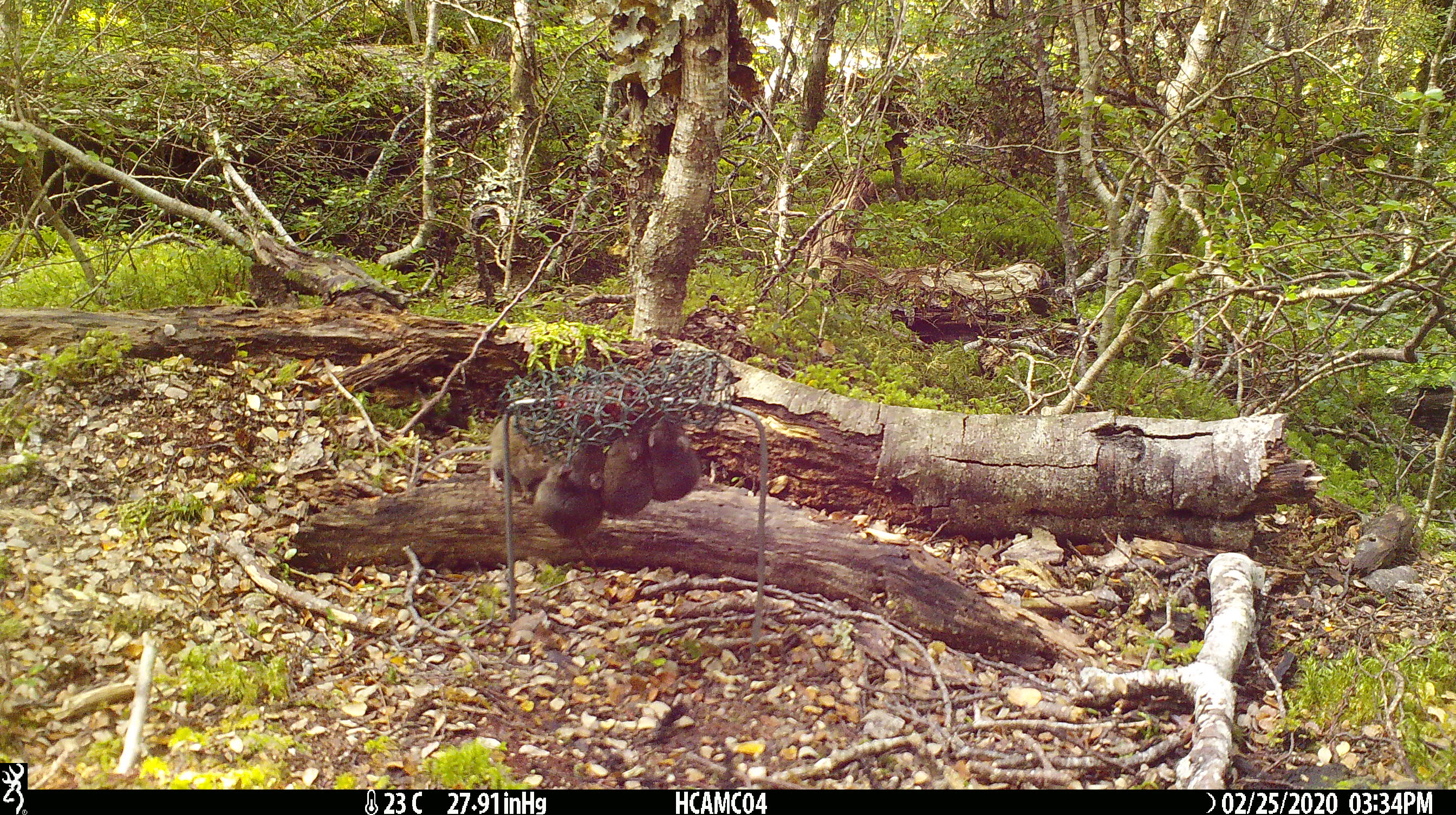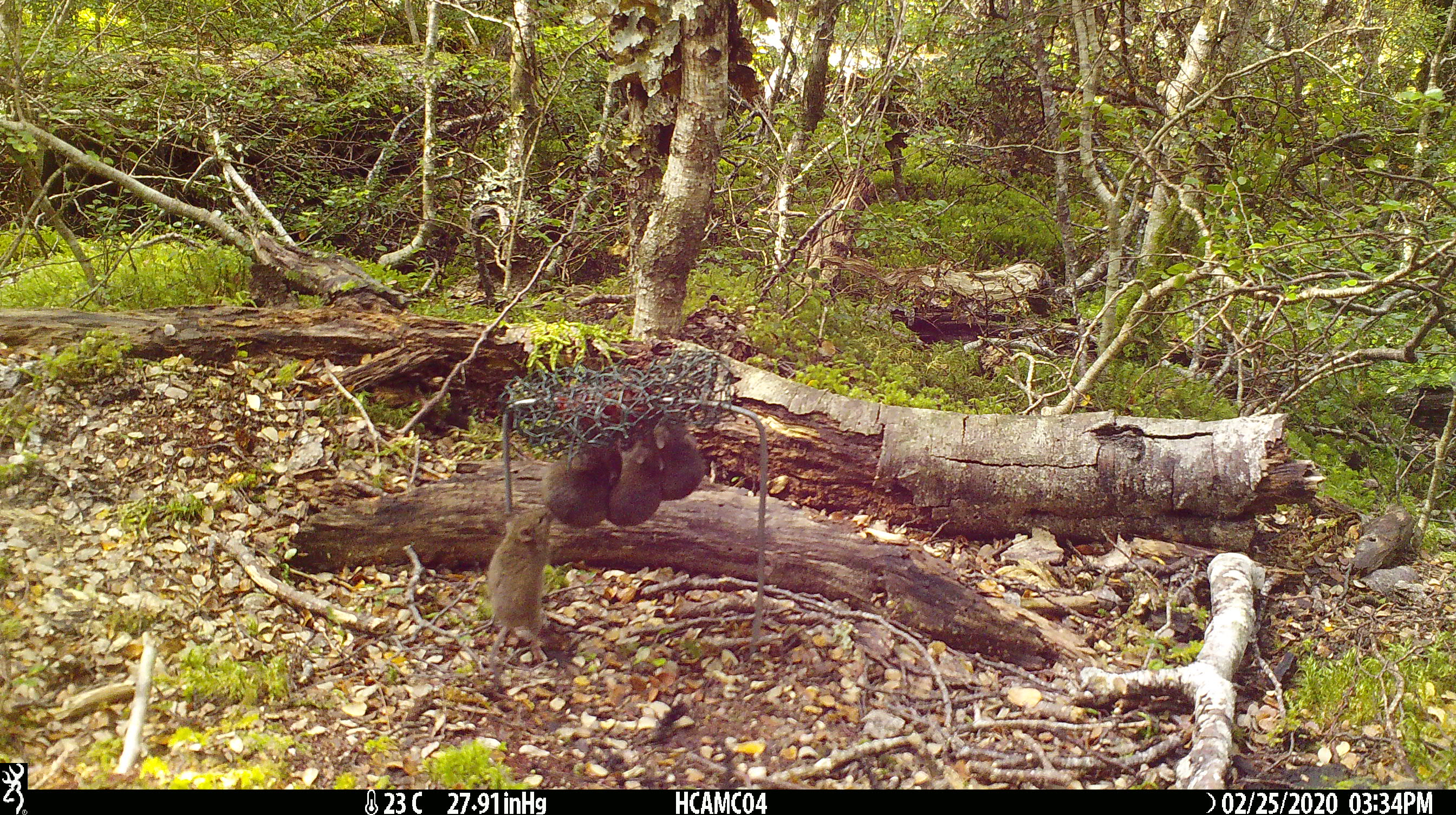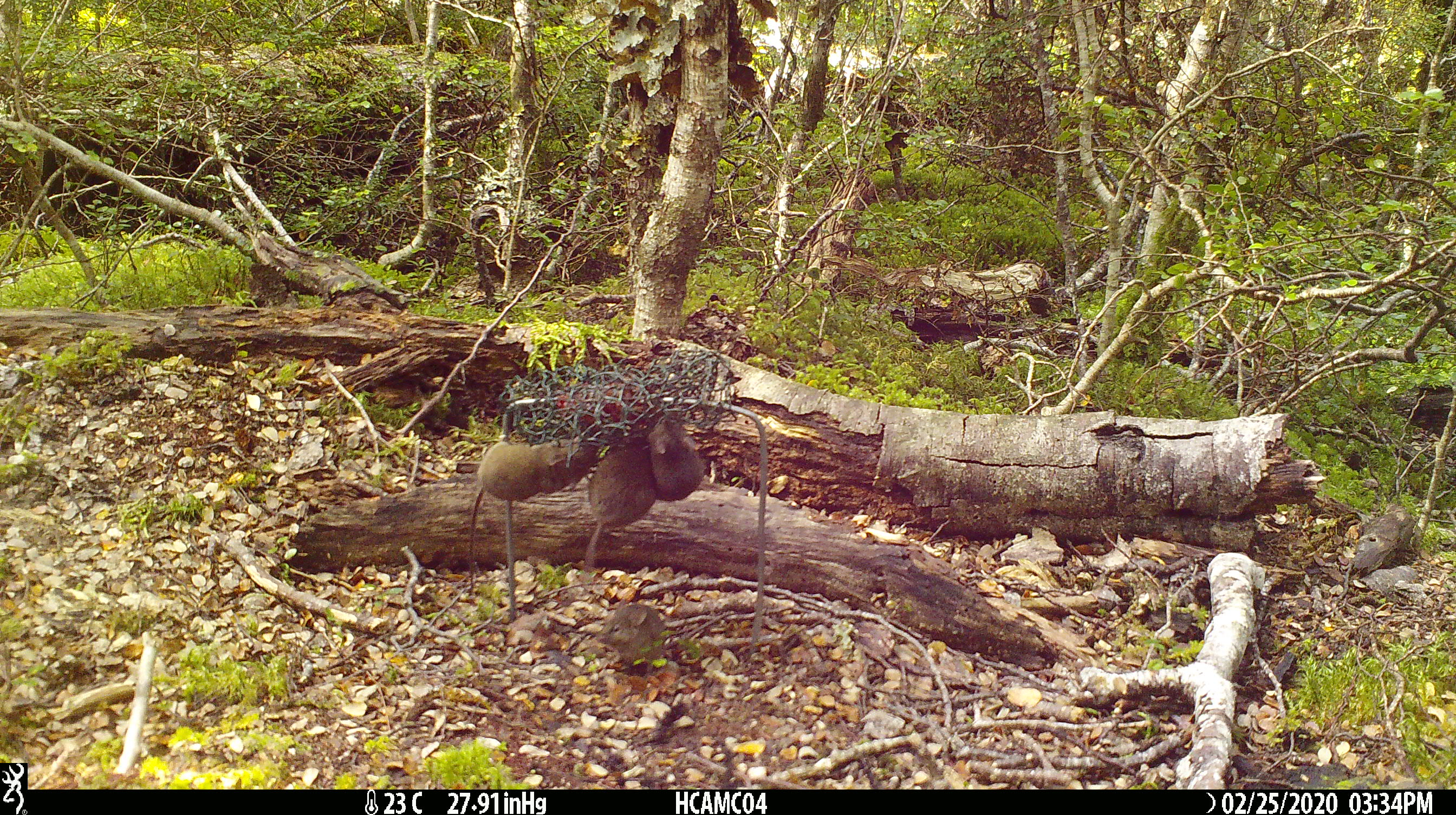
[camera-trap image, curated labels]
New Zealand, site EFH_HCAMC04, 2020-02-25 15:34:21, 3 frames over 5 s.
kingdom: Animalia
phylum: Chordata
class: Mammalia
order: Rodentia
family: Muridae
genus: Mus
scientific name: Mus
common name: mouse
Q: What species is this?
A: Mouse (Mus).